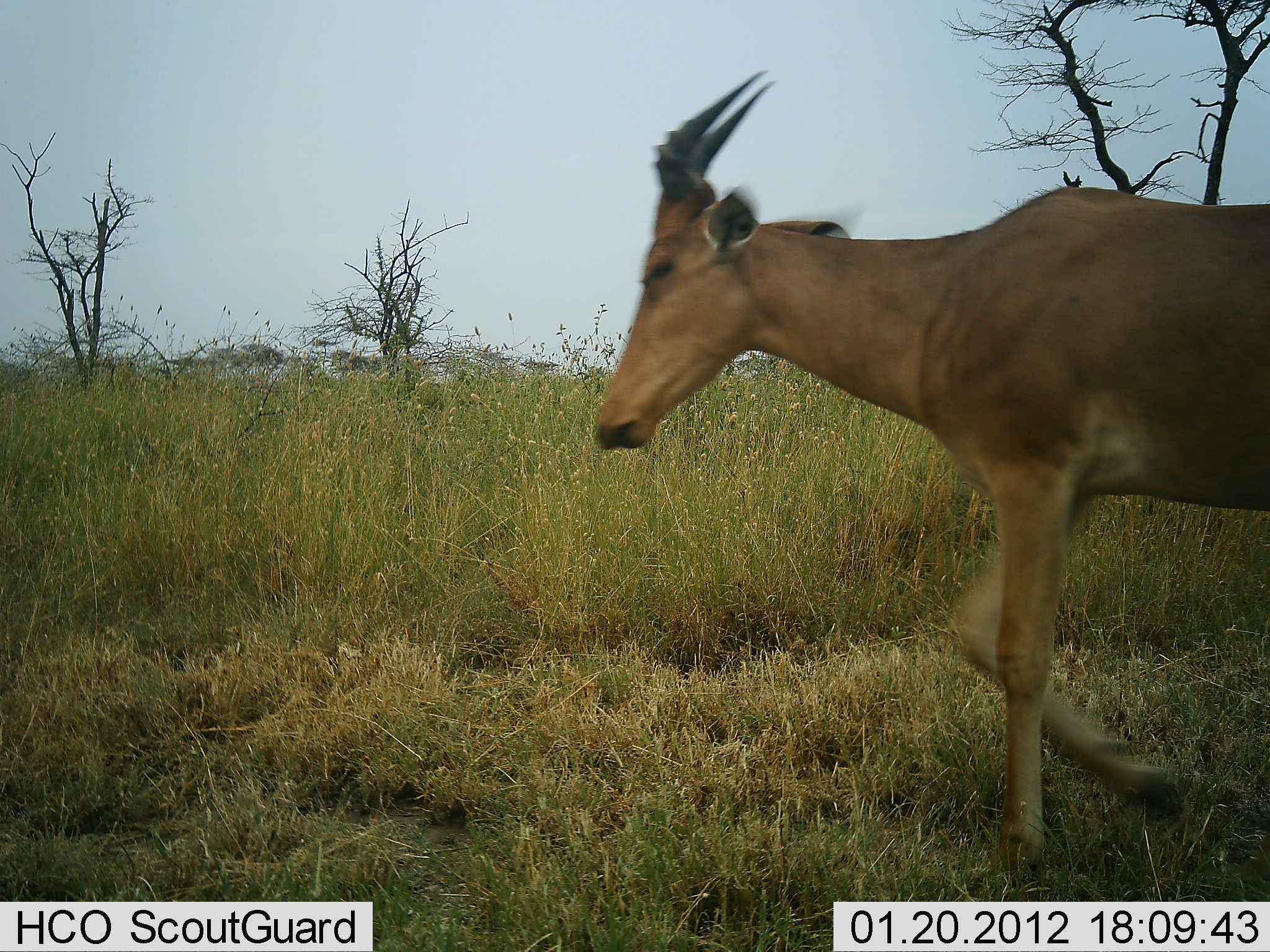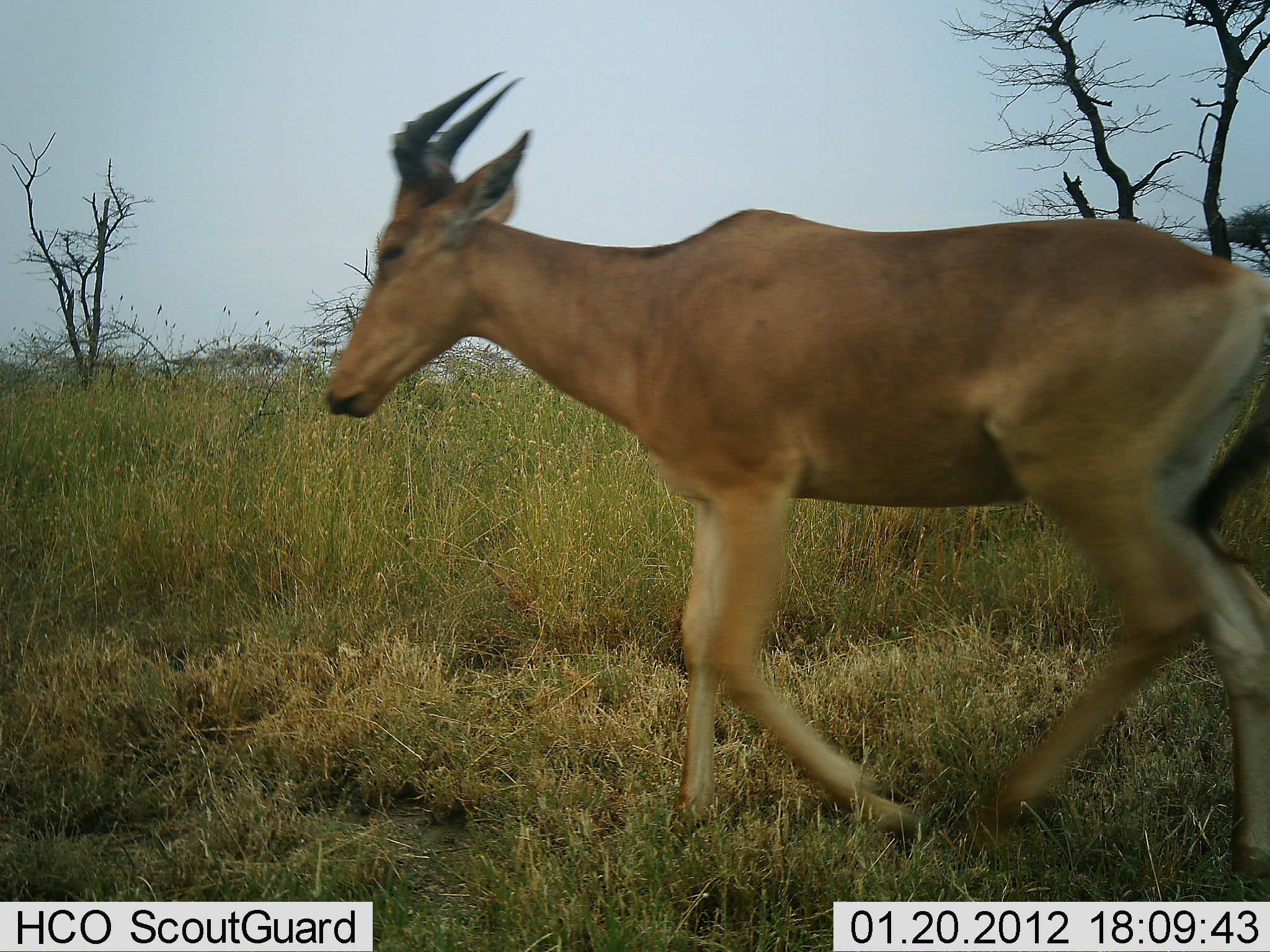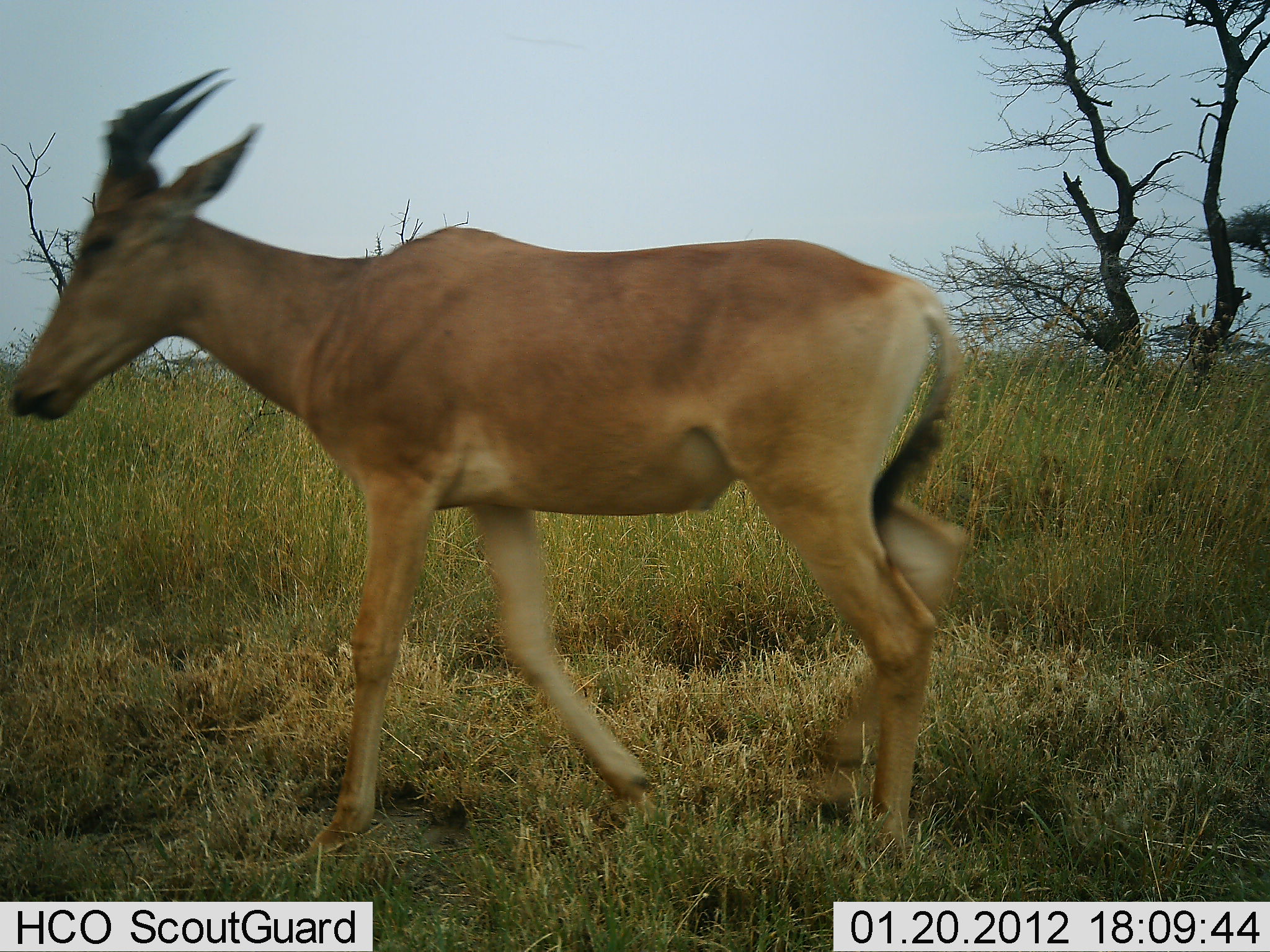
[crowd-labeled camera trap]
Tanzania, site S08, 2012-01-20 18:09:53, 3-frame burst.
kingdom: Animalia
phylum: Chordata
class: Mammalia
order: Artiodactyla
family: Bovidae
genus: Alcelaphus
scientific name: Alcelaphus buselaphus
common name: hartebeest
Hartebeest (Alcelaphus buselaphus), count 1. Behavior (volunteer vote fractions): standing 0%, resting 0%, moving 100%, interacting 0%. Young present (vote fraction): 0%. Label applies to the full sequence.